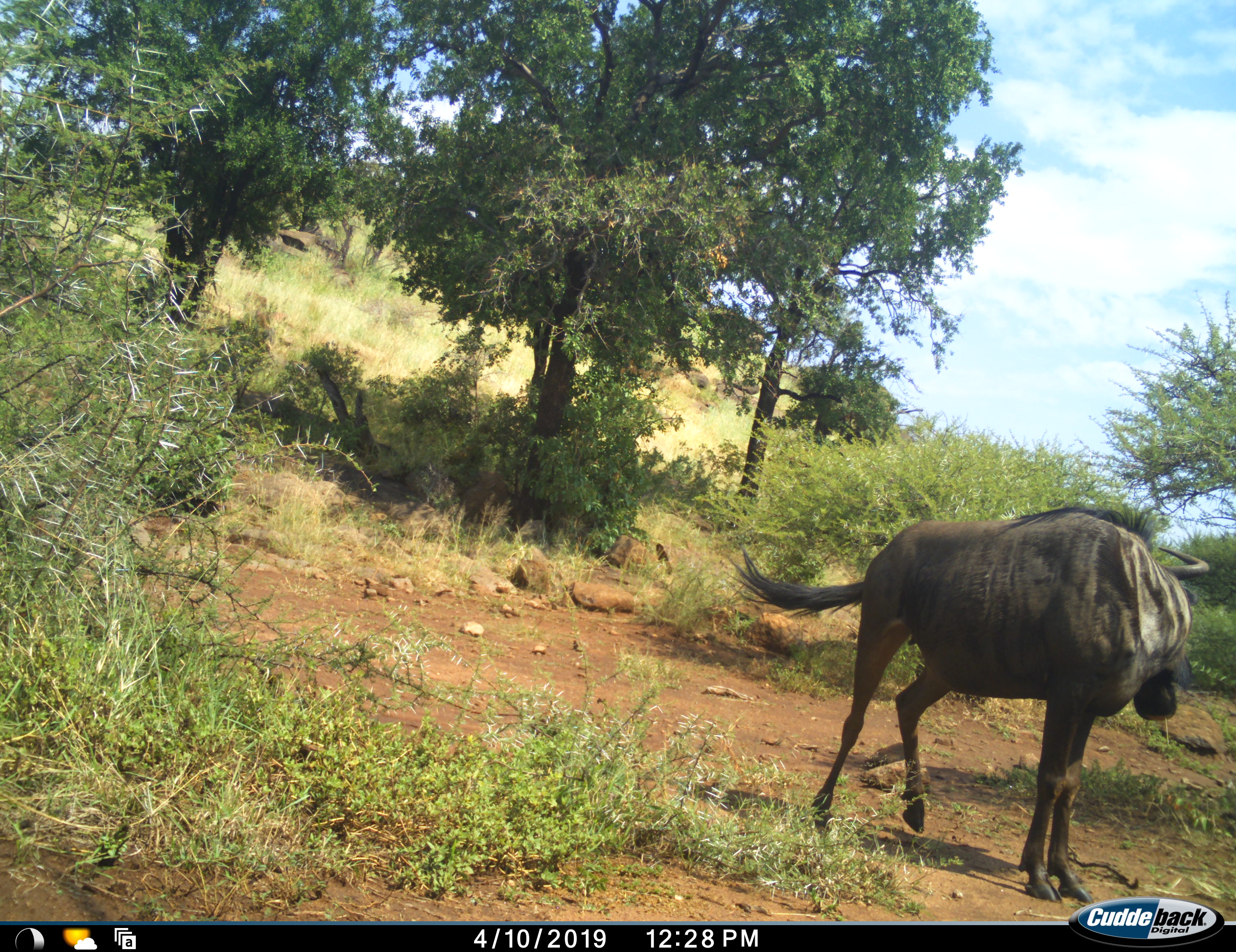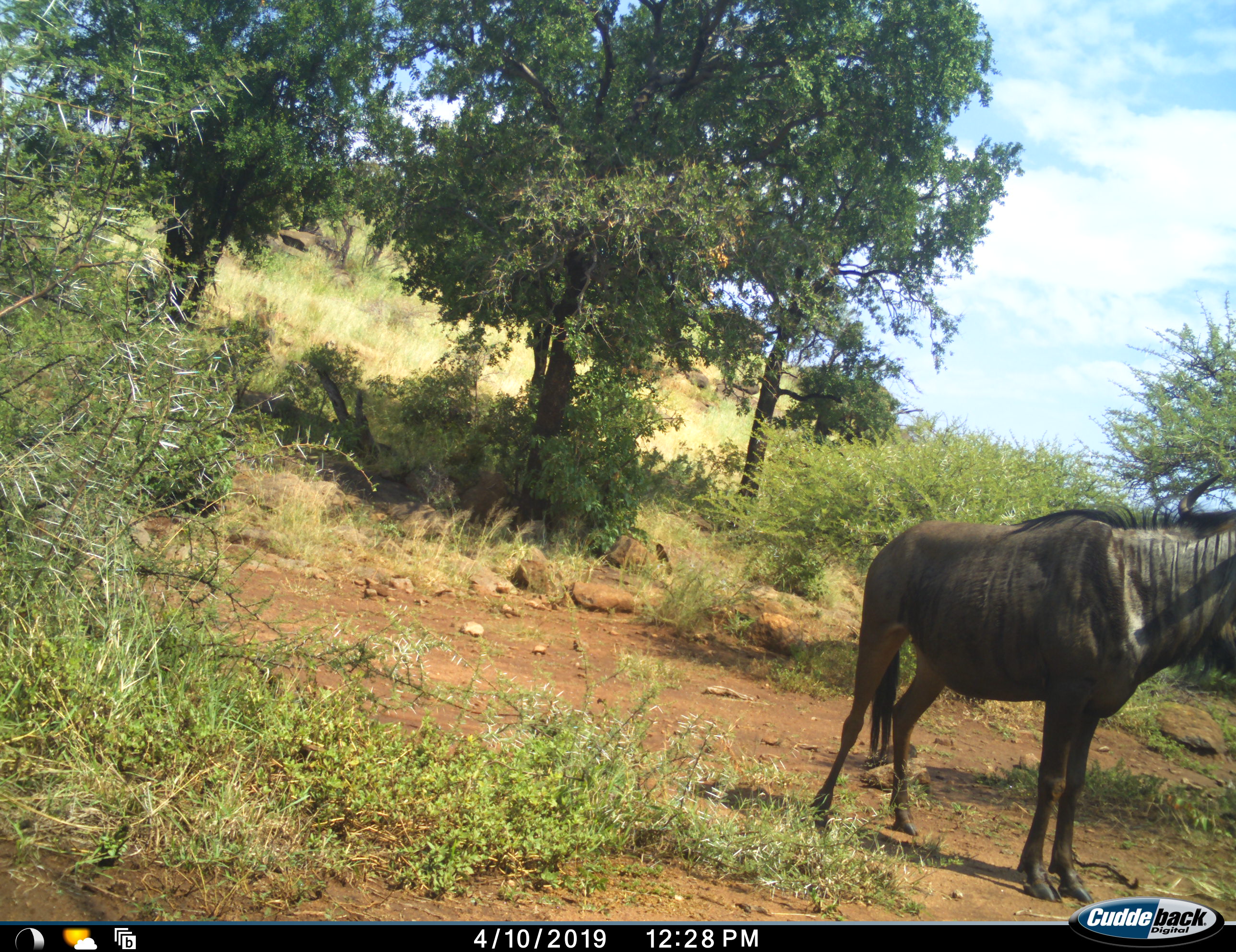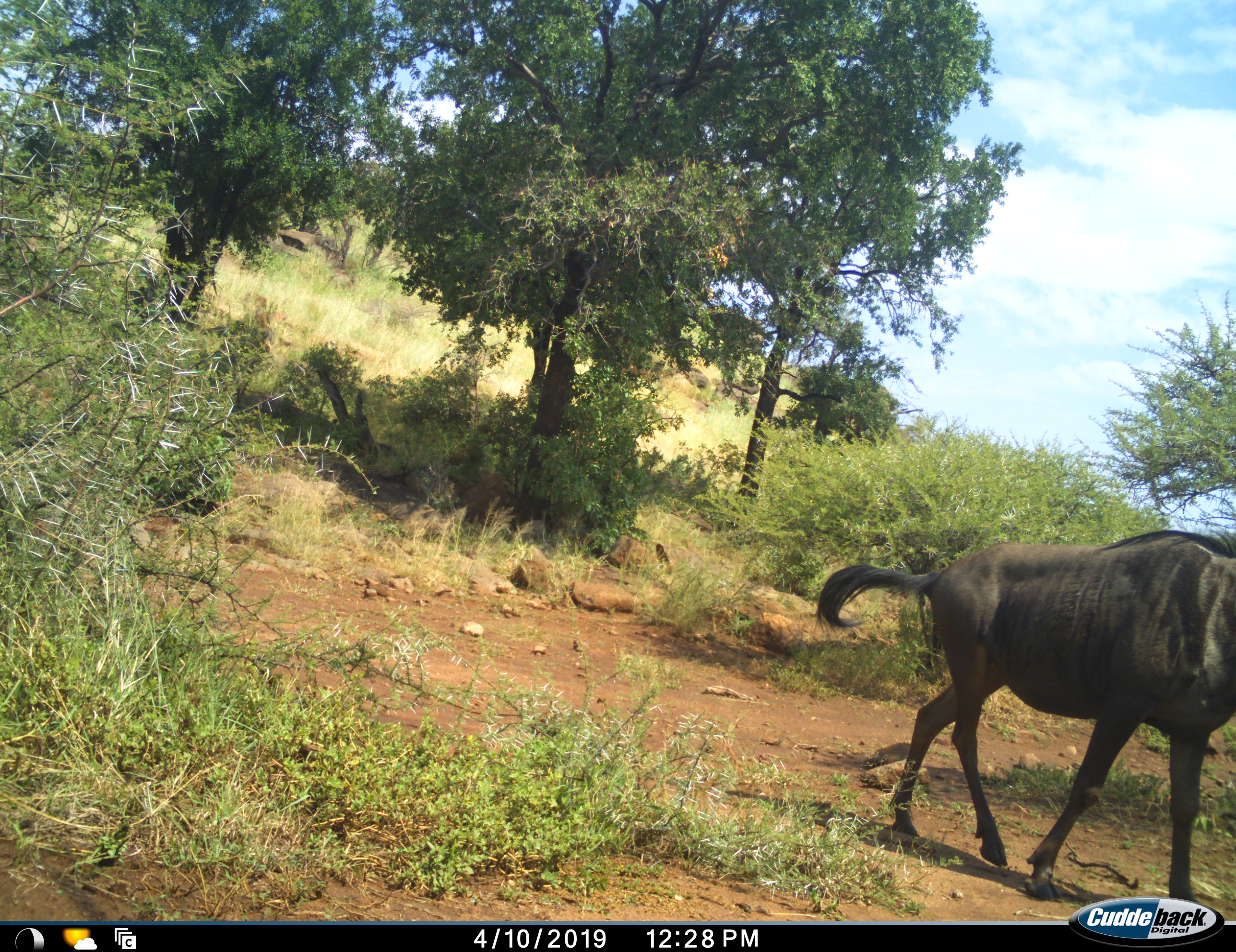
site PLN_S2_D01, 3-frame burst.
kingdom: Animalia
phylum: Chordata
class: Mammalia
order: Artiodactyla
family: Bovidae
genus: Connochaetes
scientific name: Connochaetes taurinus taurinus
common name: blue wildebeest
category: wildebeestblue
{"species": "wildebeestblue (blue wildebeest) (Connochaetes taurinus taurinus)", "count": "1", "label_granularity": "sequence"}